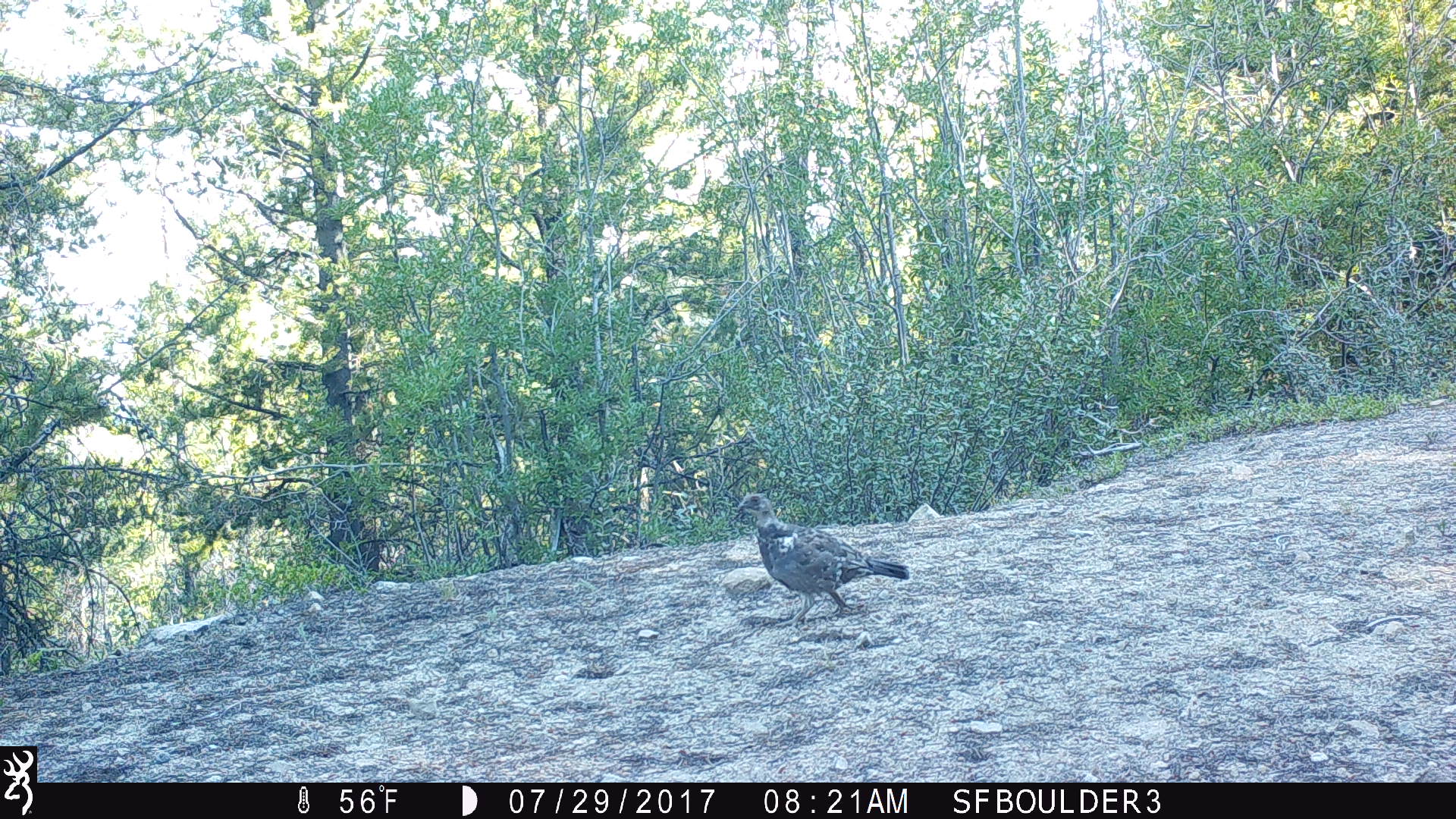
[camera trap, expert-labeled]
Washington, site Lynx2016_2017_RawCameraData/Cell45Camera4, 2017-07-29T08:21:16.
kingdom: Animalia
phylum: Chordata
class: Aves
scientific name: Aves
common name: birds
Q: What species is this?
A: Aves (birds).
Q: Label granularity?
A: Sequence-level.